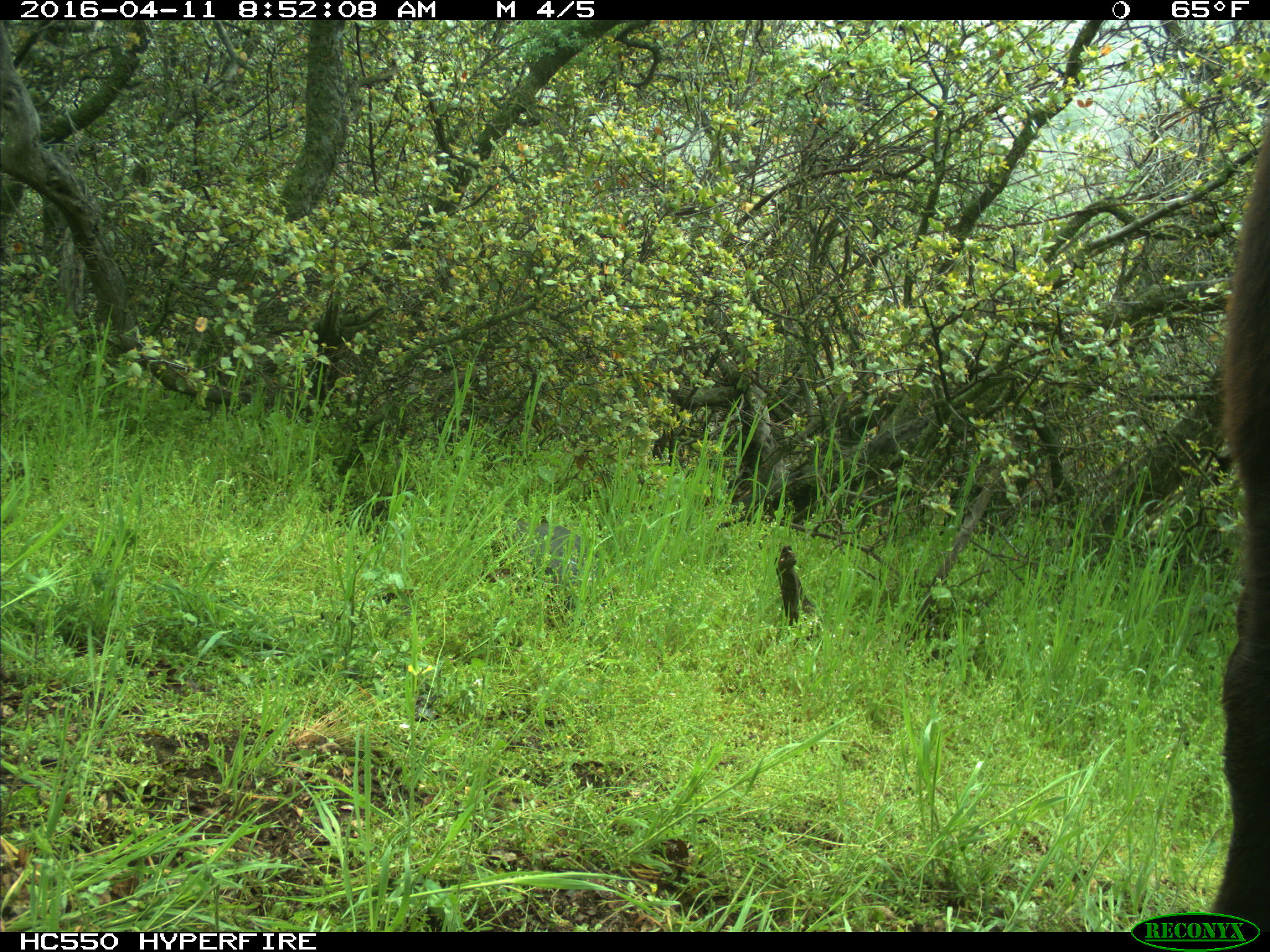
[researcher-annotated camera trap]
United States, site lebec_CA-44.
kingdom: Animalia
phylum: Chordata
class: Mammalia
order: Artiodactyla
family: Bovidae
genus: Bos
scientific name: Bos taurus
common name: domestic cow